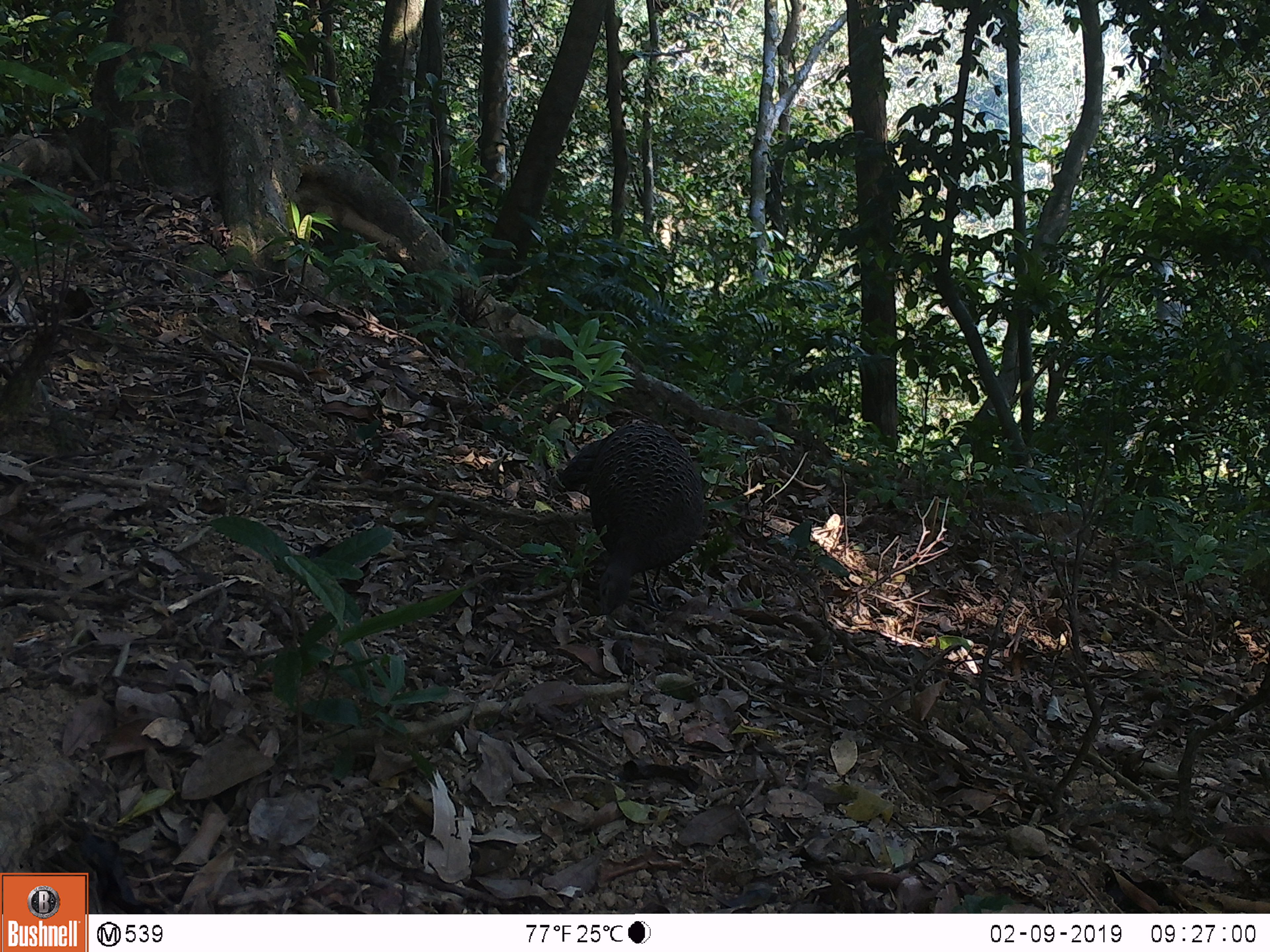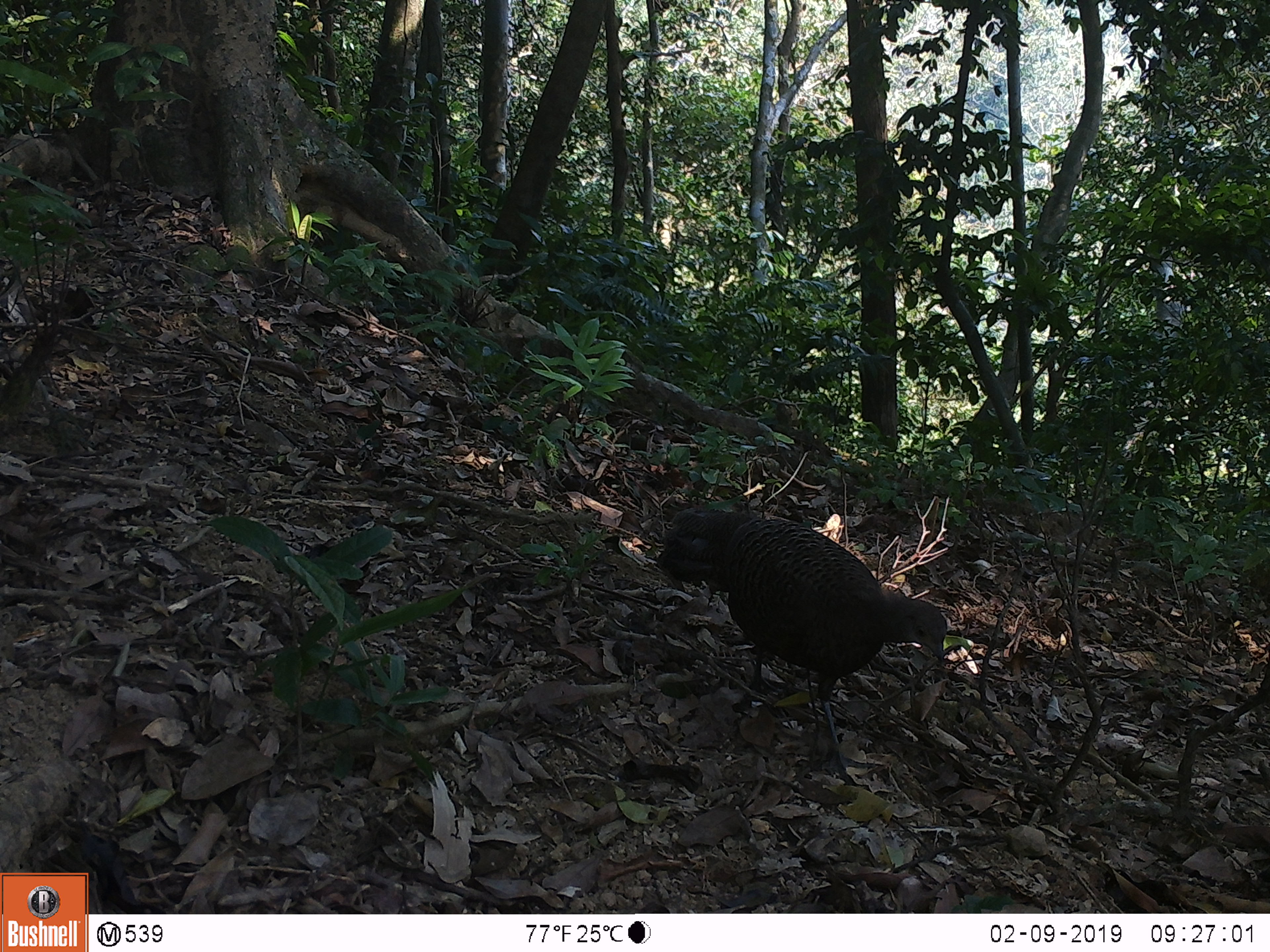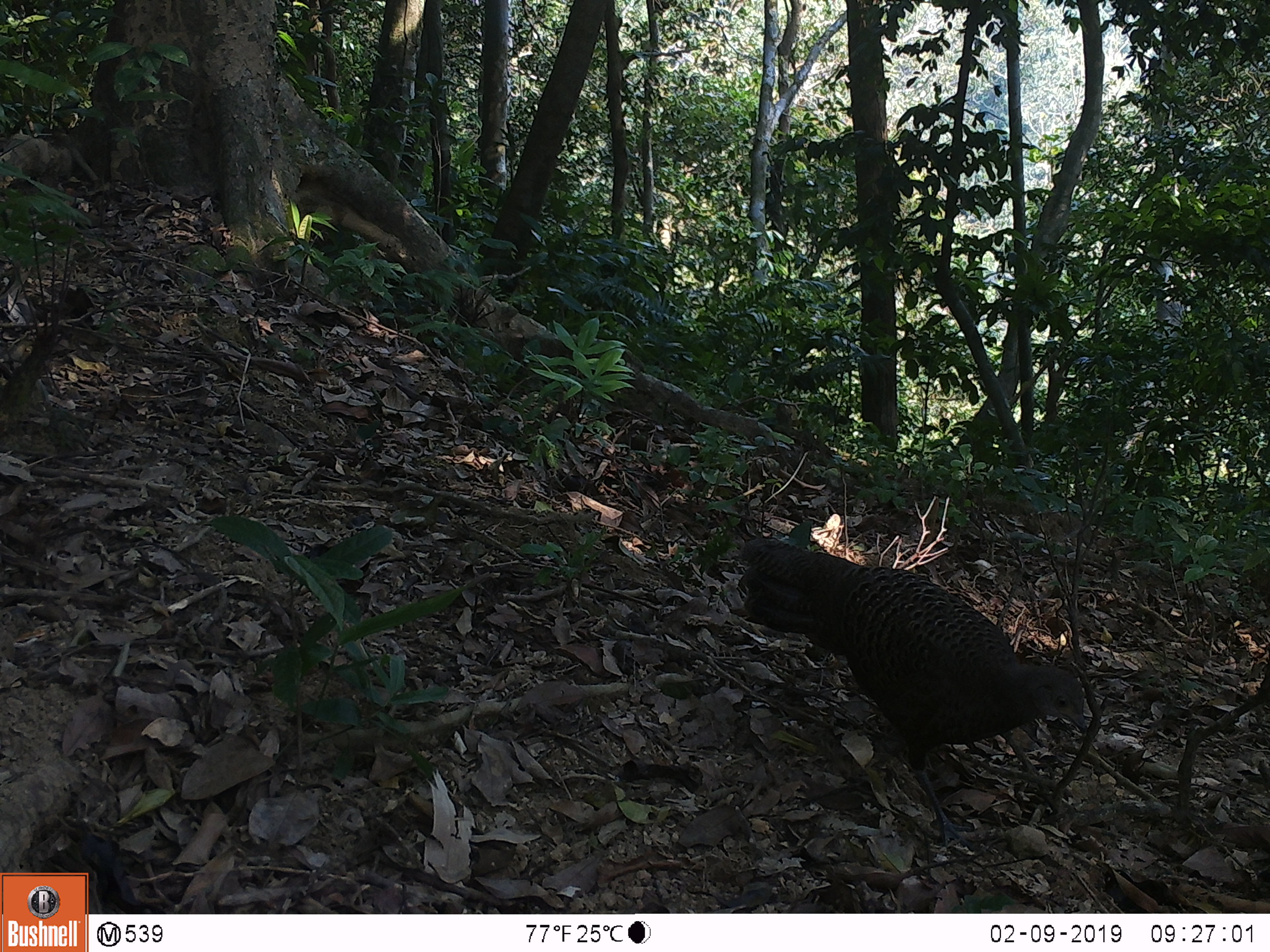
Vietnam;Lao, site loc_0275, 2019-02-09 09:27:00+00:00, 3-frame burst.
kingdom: Animalia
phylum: Chordata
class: Aves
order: Galliformes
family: Phasianidae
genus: Polyplectron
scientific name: Polyplectron bicalcaratum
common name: gray peacock-pheasant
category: grey peacock pheasant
Grey peacock pheasant (gray peacock-pheasant) (Polyplectron bicalcaratum). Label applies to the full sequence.